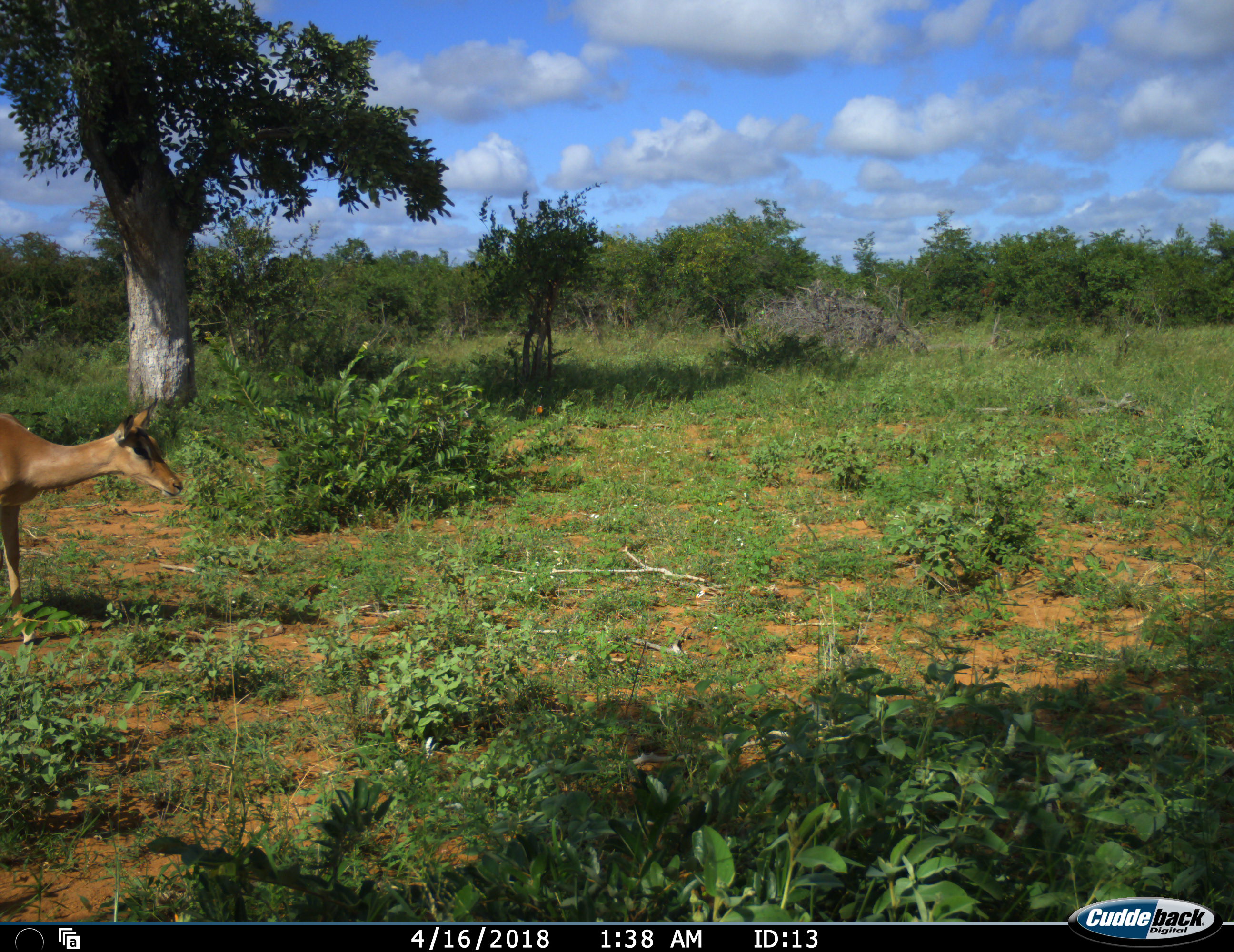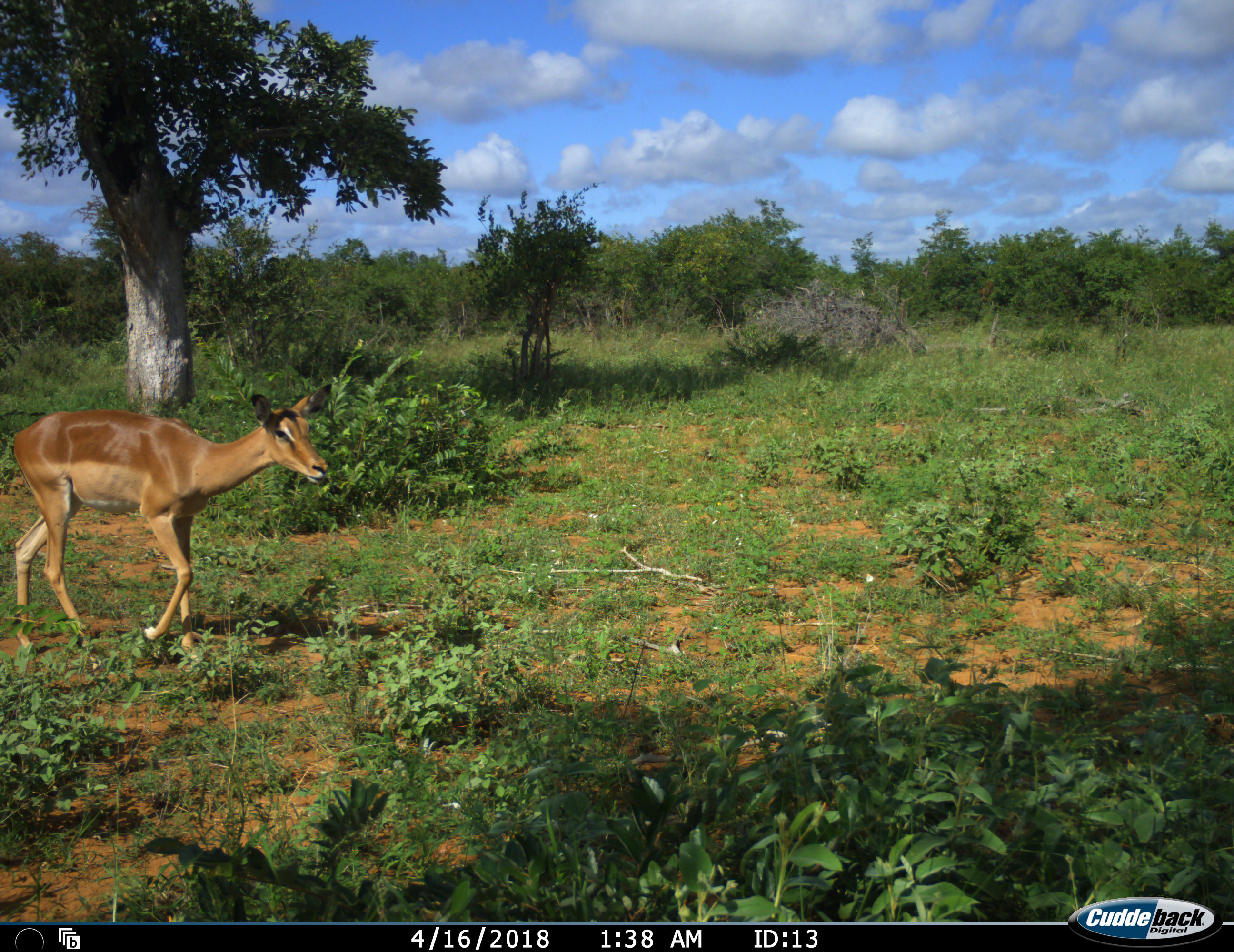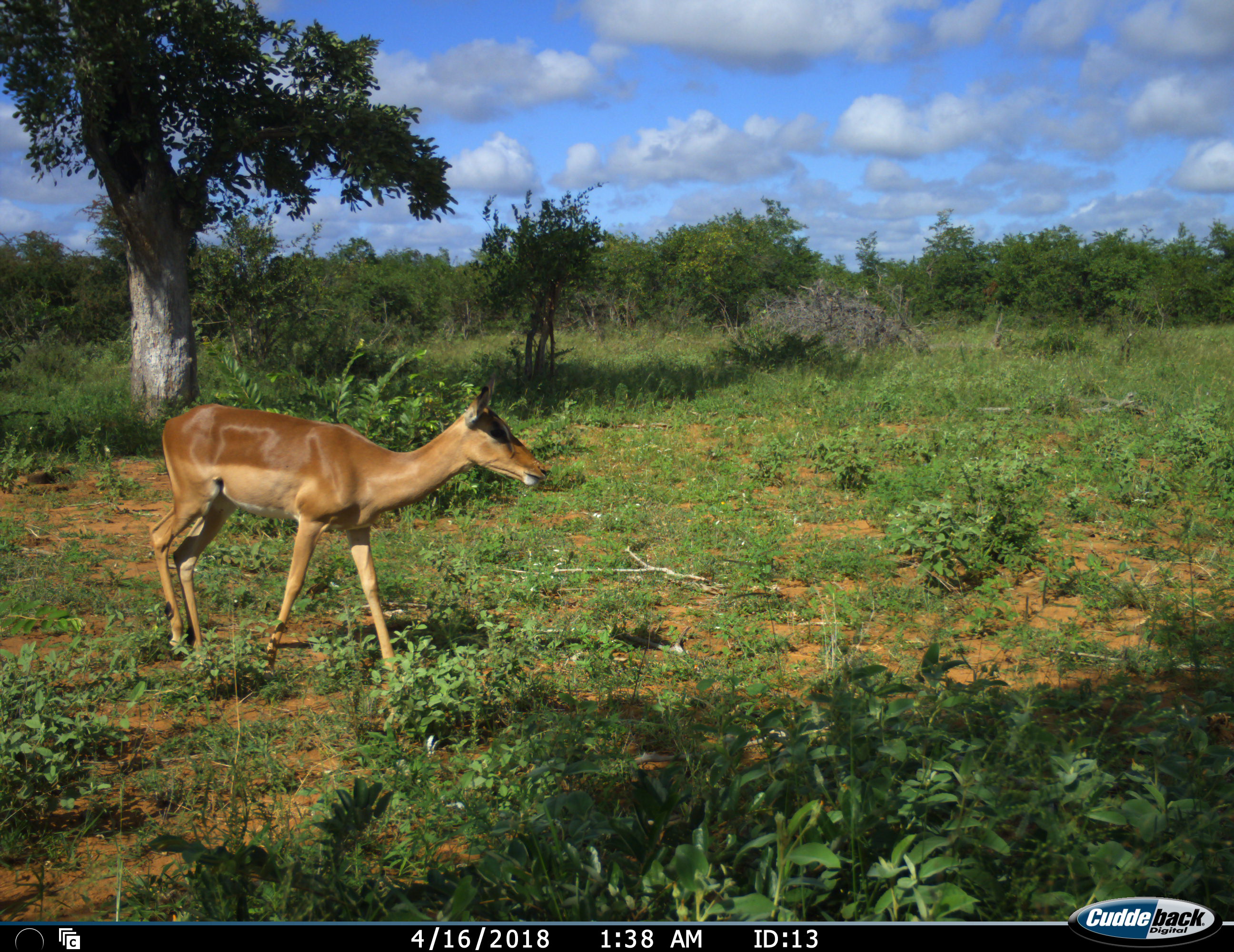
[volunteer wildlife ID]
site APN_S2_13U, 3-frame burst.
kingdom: Animalia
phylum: Chordata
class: Mammalia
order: Artiodactyla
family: Bovidae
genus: Aepyceros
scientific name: Aepyceros melampus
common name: impala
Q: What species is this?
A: Impala (Aepyceros melampus).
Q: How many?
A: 1.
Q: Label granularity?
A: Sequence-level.